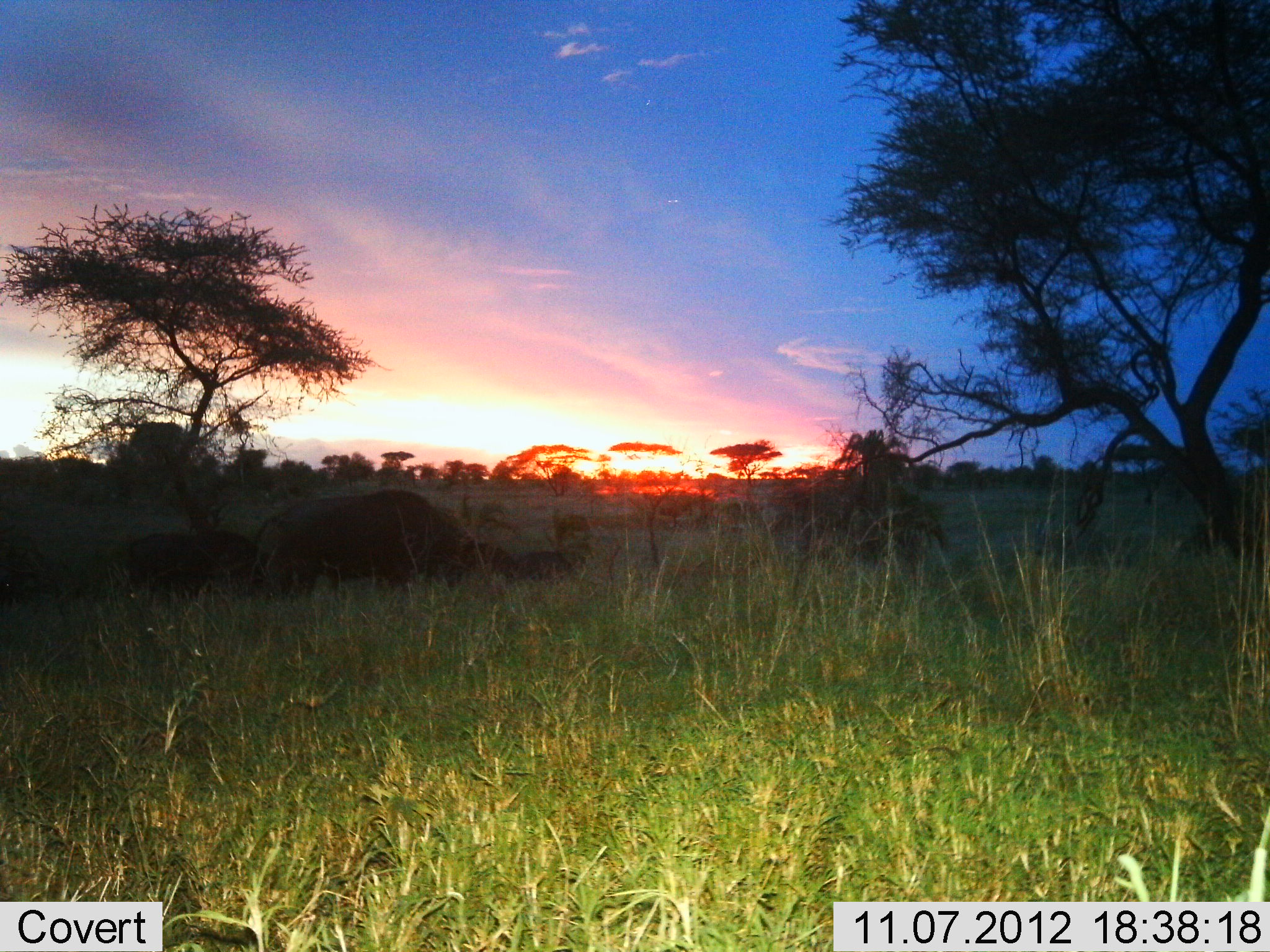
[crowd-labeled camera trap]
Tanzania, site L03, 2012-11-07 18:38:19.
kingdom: Animalia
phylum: Chordata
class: Mammalia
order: Artiodactyla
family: Bovidae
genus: Syncerus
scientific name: Syncerus caffer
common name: cape buffalo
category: buffalo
Buffalo (cape buffalo) (Syncerus caffer), count 3. Behavior (volunteer vote fractions): standing 30%, resting 10%, moving 10%, interacting 0%. Young present (vote fraction): 30%. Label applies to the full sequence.